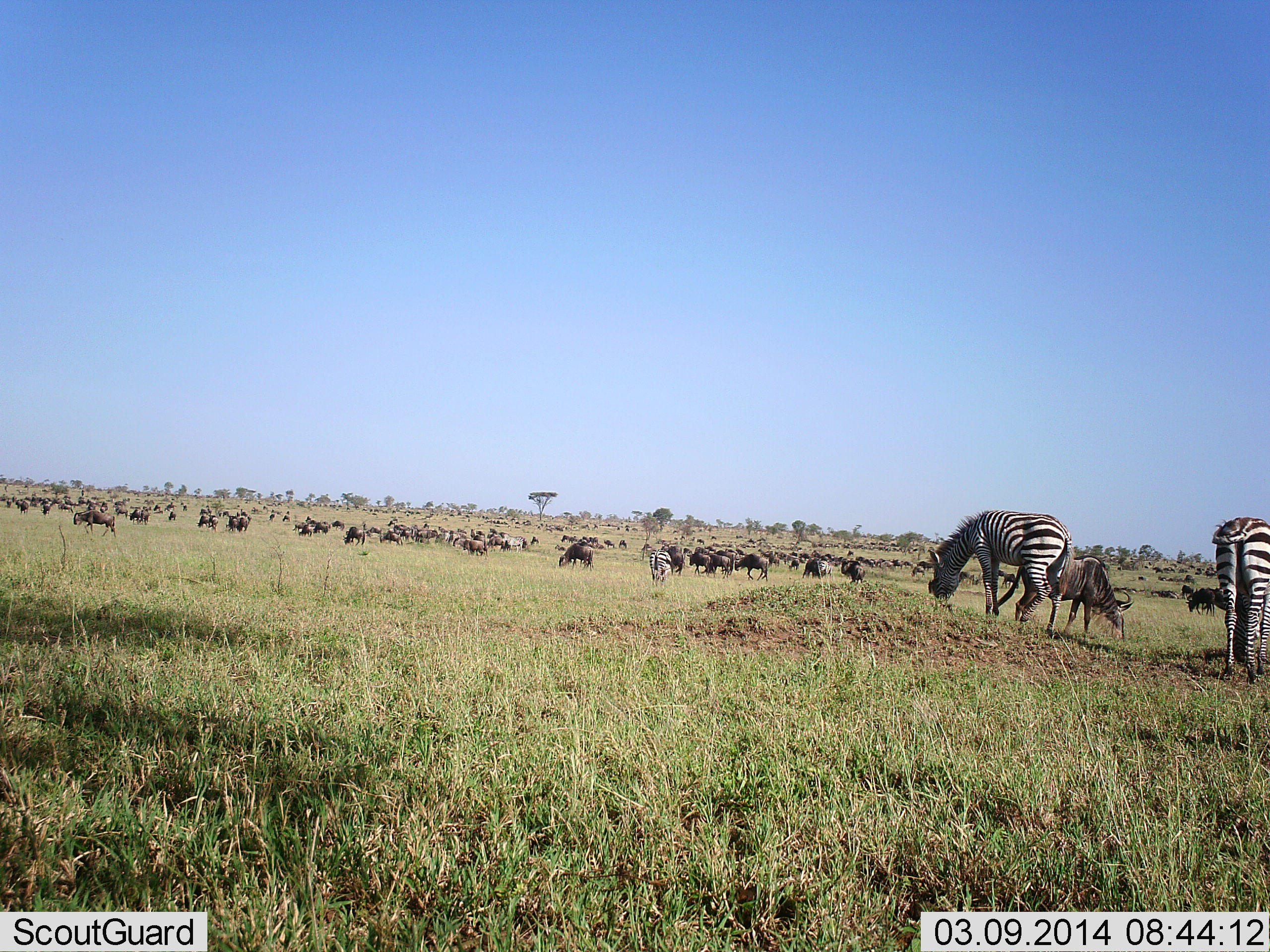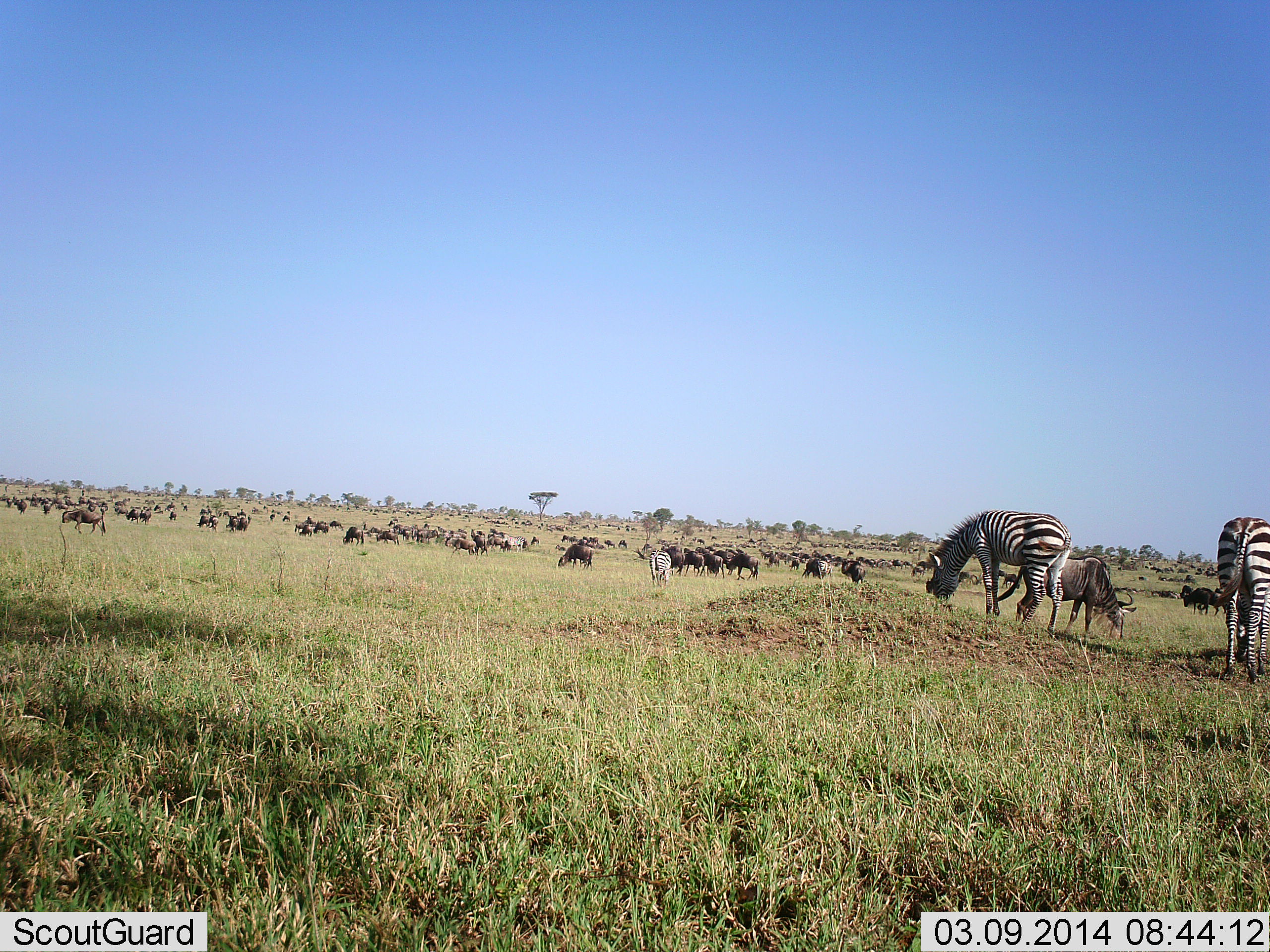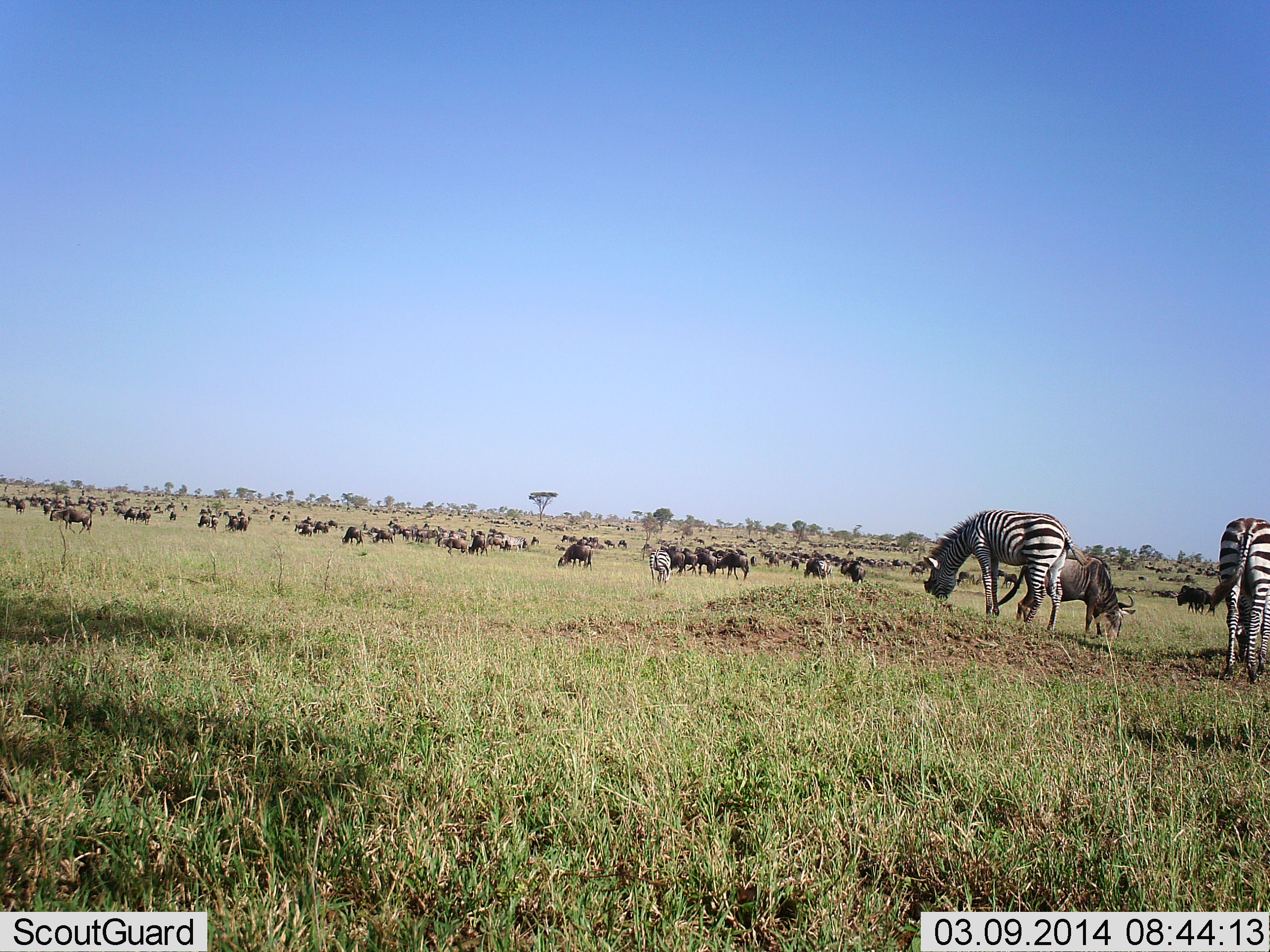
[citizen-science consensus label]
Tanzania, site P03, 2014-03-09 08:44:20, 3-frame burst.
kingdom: Animalia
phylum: Chordata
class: Mammalia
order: Artiodactyla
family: Bovidae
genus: Connochaetes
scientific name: Connochaetes taurinus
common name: blue wildebeest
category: wildebeest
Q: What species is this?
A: Wildebeest (blue wildebeest) (Connochaetes taurinus).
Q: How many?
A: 51+.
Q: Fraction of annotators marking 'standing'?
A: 36%.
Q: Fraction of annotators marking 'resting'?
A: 9%.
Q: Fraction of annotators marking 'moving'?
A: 27%.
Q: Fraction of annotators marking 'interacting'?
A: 0%.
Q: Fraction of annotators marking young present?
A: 0%.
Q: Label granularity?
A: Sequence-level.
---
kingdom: Animalia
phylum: Chordata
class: Mammalia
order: Perissodactyla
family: Equidae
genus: Equus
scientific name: Equus quagga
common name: plains zebra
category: zebra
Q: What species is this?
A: Zebra (plains zebra) (Equus quagga).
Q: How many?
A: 3.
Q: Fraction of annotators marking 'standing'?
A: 30%.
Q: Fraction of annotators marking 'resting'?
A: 10%.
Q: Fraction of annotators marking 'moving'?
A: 10%.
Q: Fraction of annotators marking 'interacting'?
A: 0%.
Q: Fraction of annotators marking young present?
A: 0%.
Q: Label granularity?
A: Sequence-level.